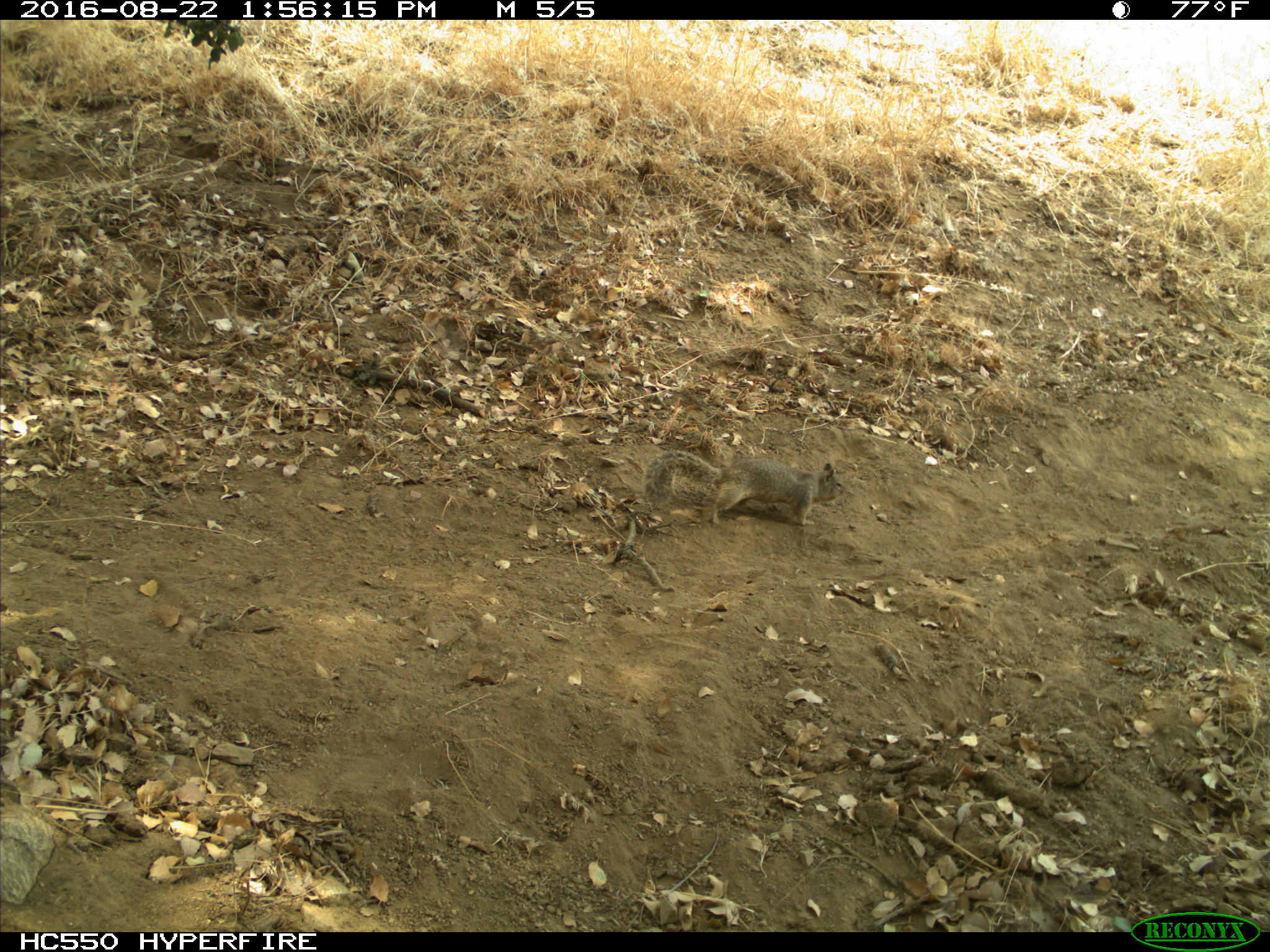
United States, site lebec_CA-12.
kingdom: Animalia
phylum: Chordata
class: Mammalia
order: Rodentia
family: Sciuridae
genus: Otospermophilus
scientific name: Otospermophilus beecheyi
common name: california ground squirrel